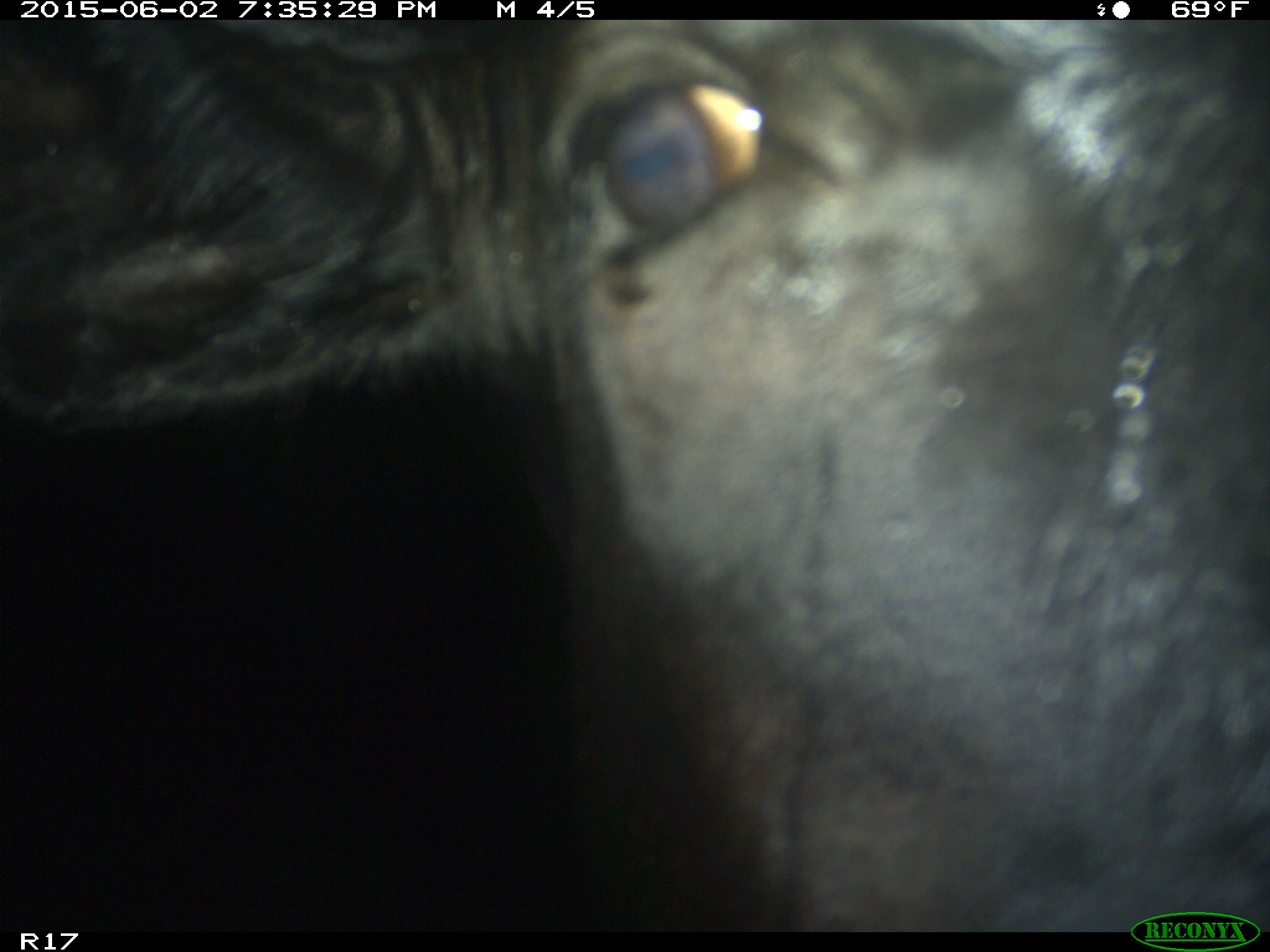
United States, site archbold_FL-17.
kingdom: Animalia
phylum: Chordata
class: Mammalia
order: Artiodactyla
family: Bovidae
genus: Bos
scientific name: Bos taurus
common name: domestic cow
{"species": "Bos taurus (domestic cow)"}